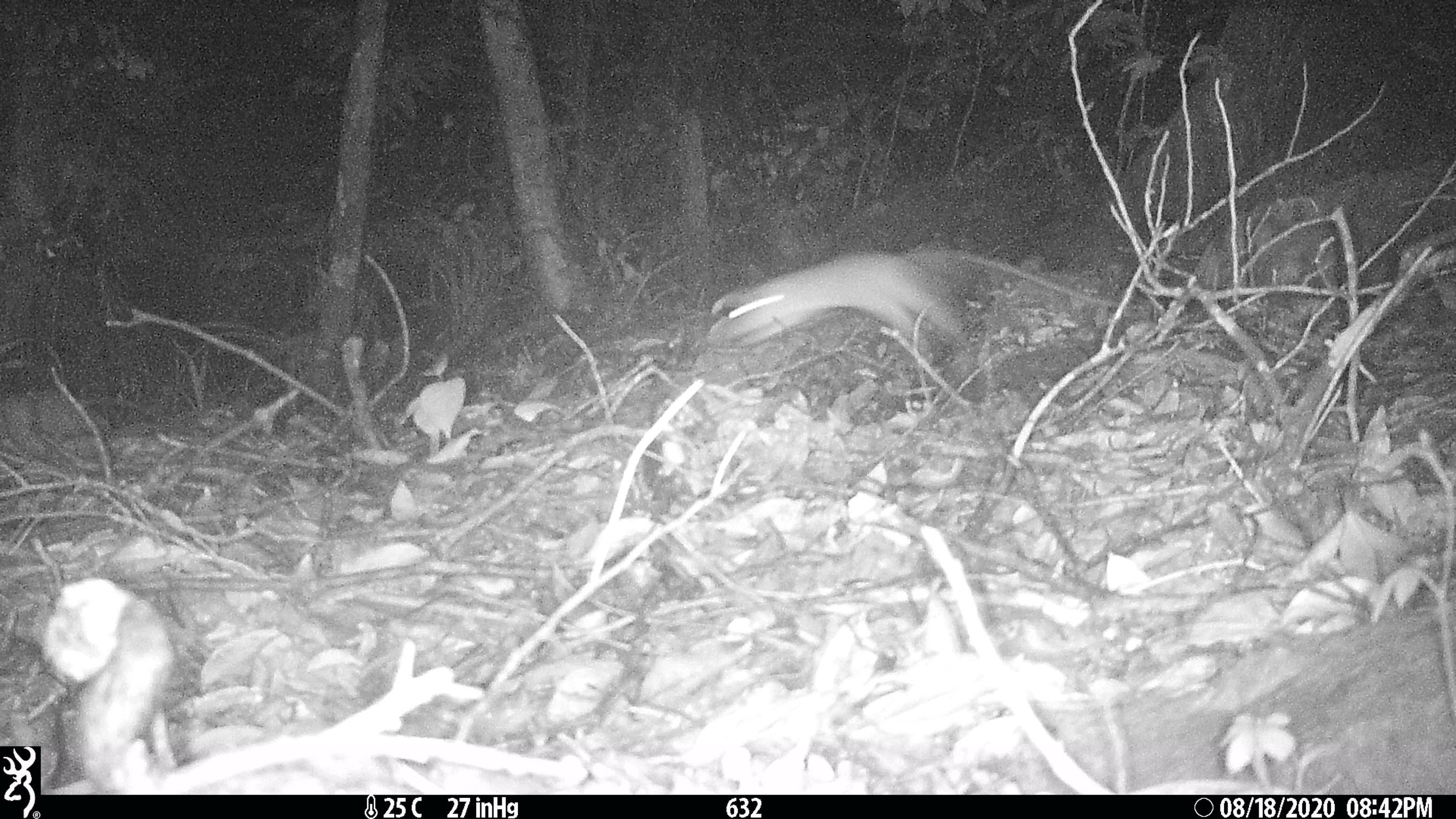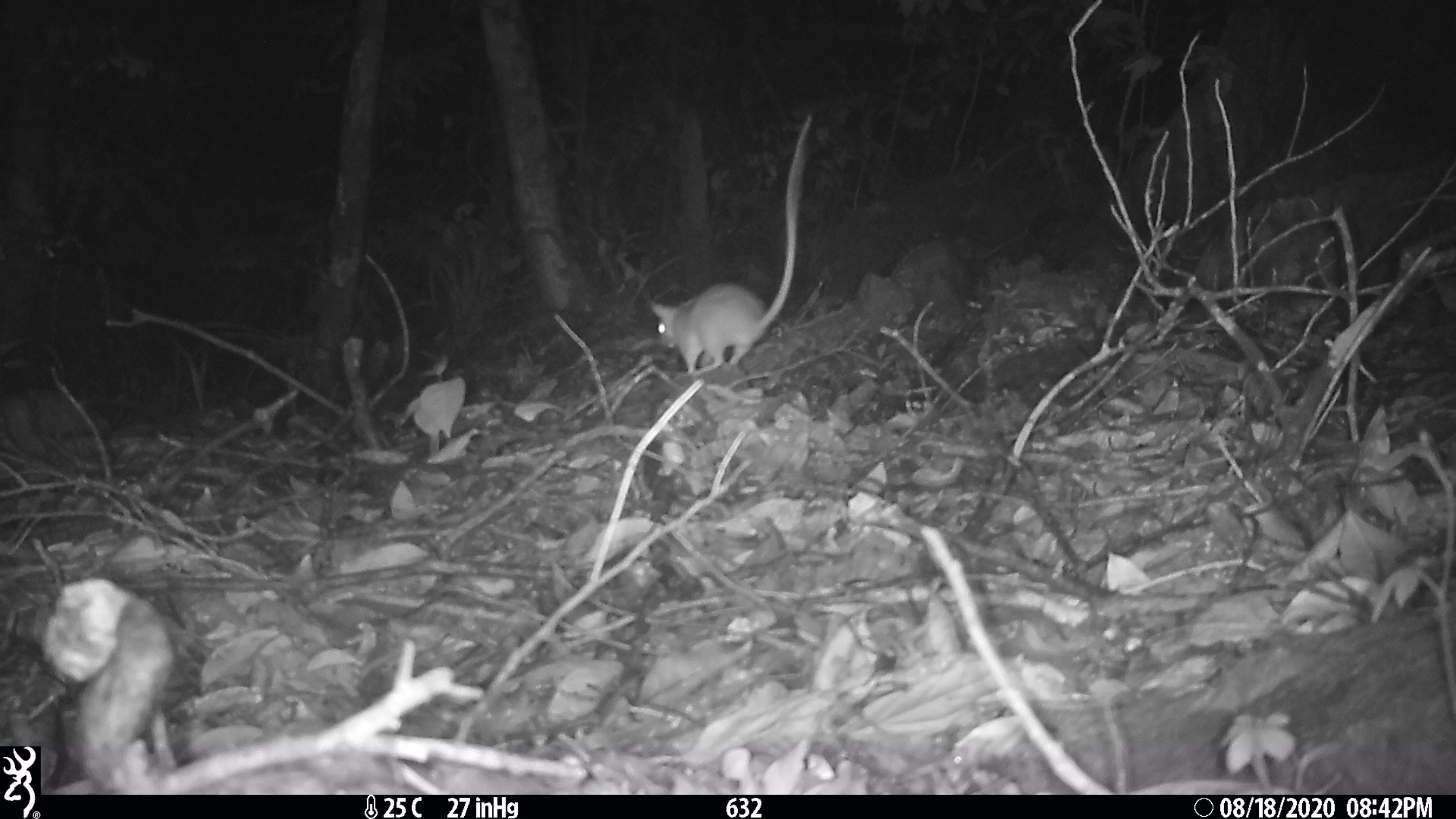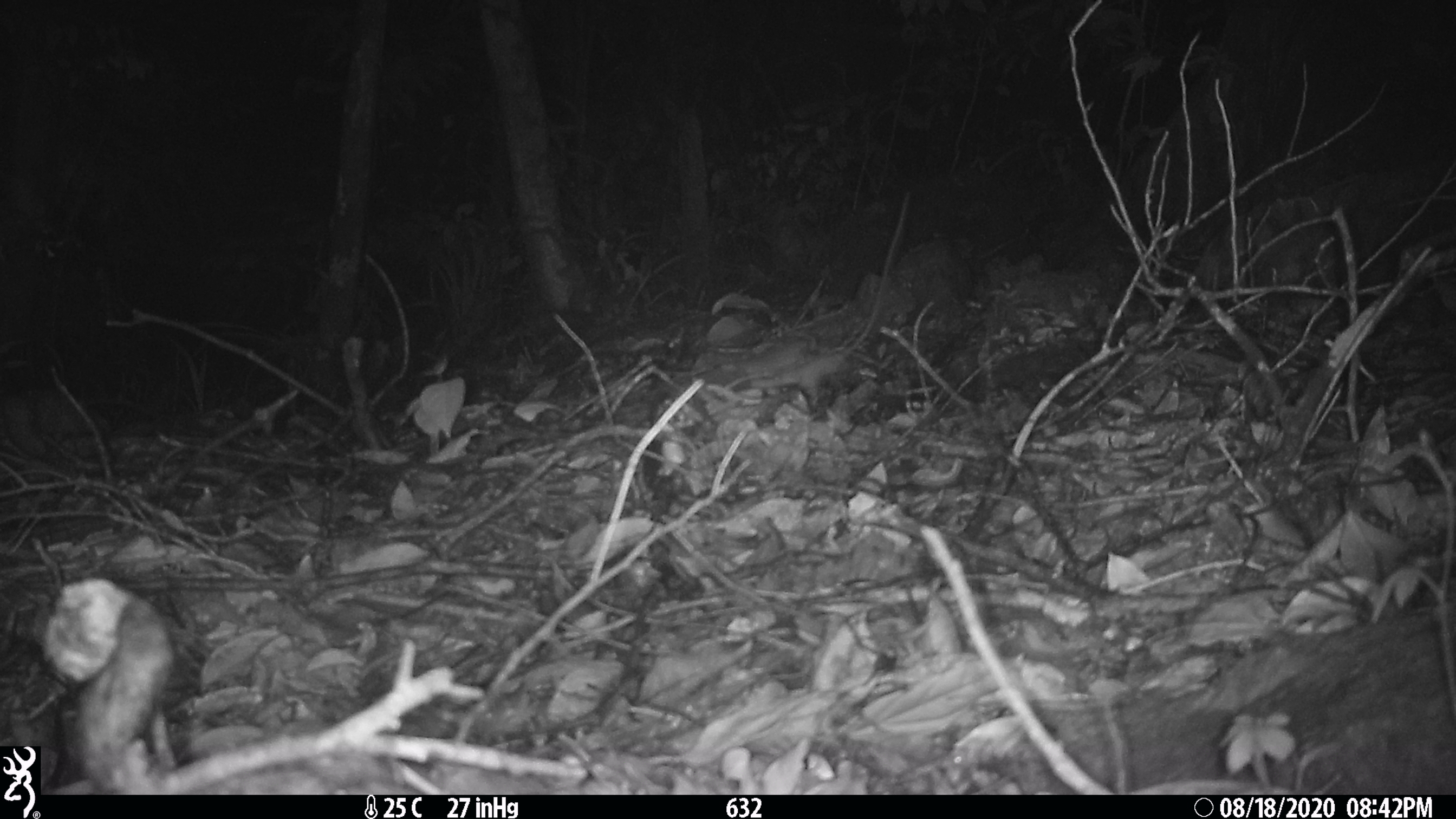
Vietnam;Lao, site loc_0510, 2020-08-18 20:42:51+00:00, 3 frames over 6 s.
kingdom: Animalia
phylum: Chordata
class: Mammalia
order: Rodentia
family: Muridae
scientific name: Muridae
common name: old-world mice and rats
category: unidentified murid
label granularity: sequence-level